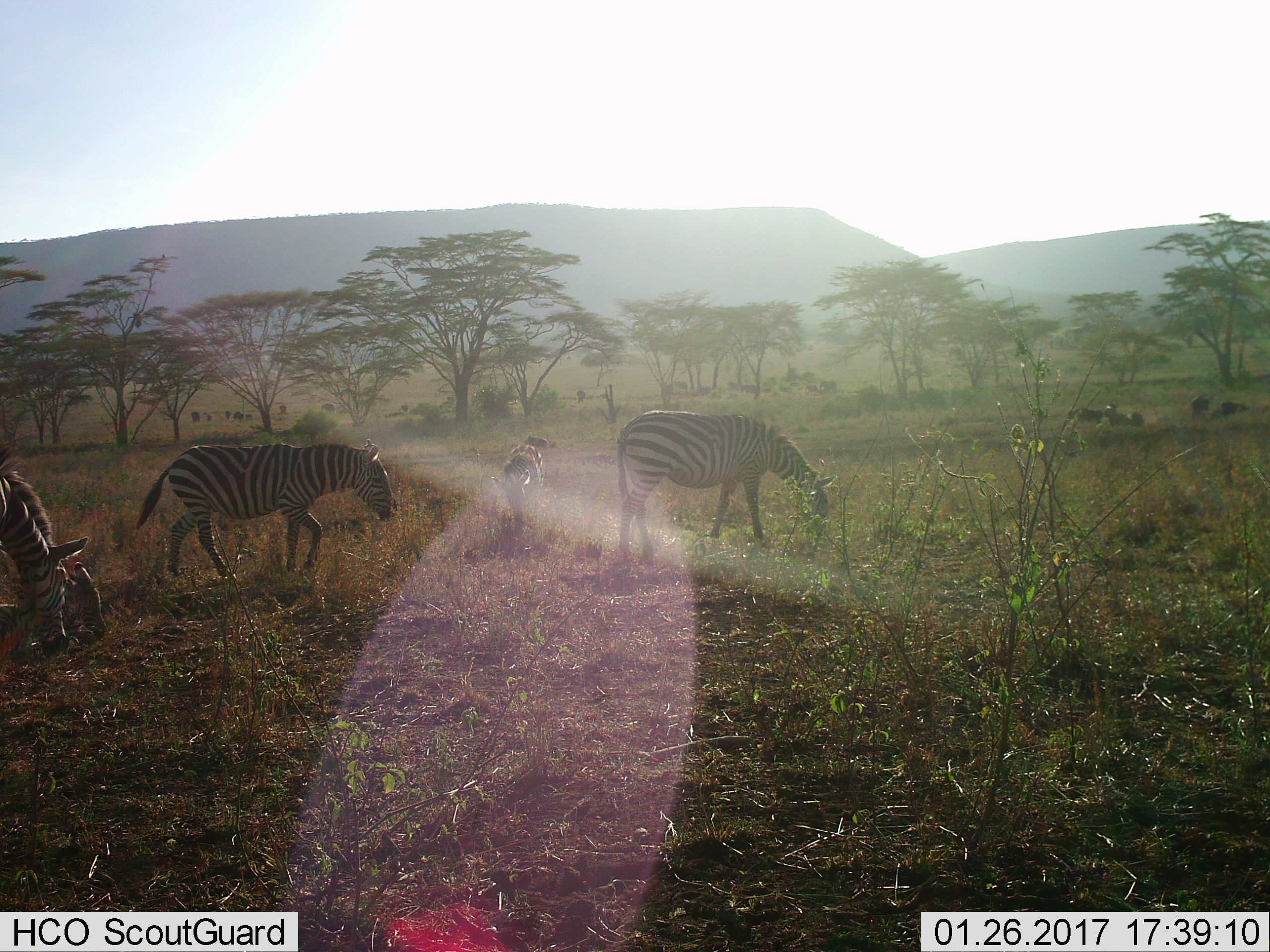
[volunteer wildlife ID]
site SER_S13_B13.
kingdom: Animalia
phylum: Chordata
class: Mammalia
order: Perissodactyla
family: Equidae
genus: Equus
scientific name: Equus quagga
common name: plains zebra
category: zebraplains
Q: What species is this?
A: Zebraplains (plains zebra) (Equus quagga).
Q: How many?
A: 5.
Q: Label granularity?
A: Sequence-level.